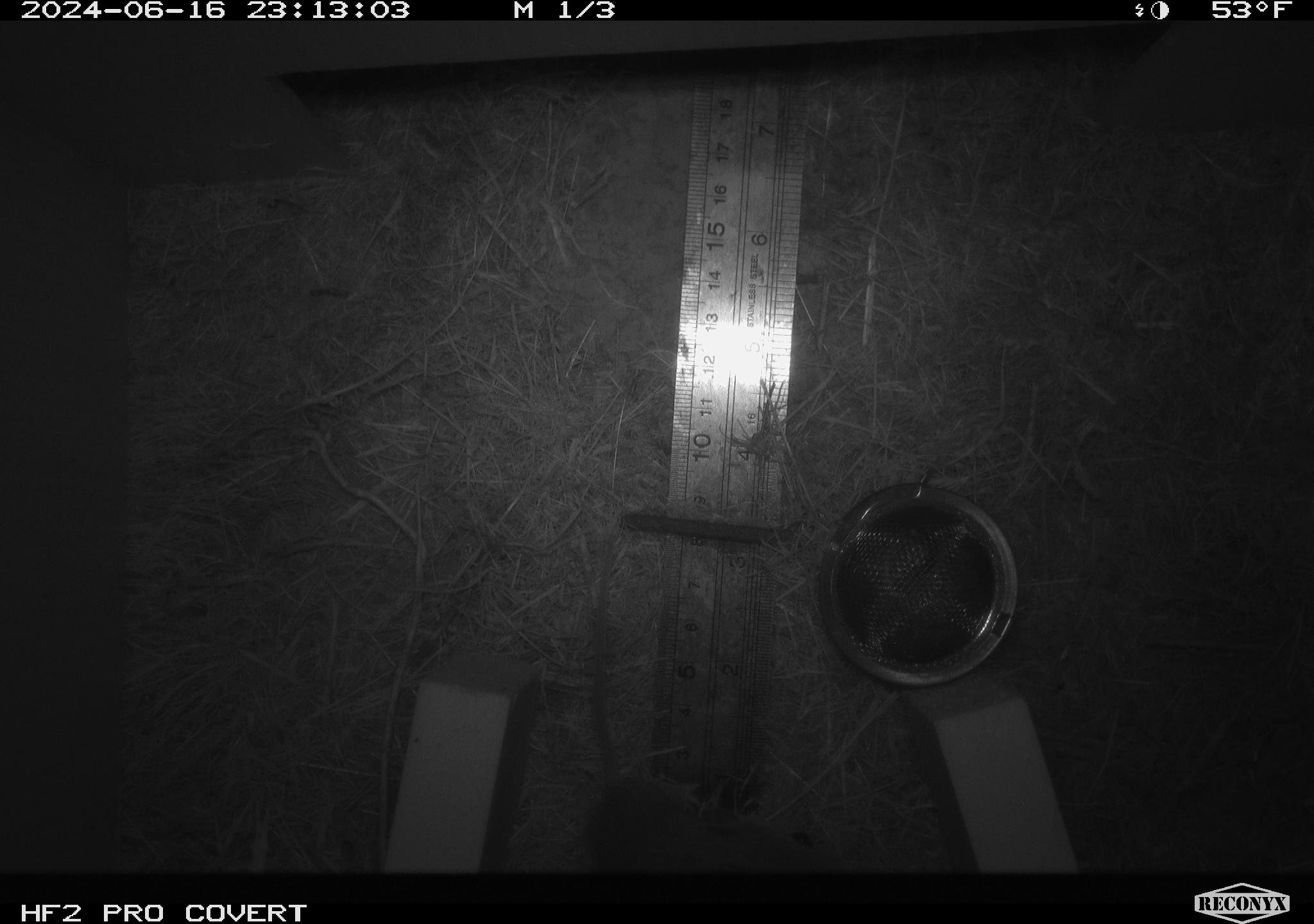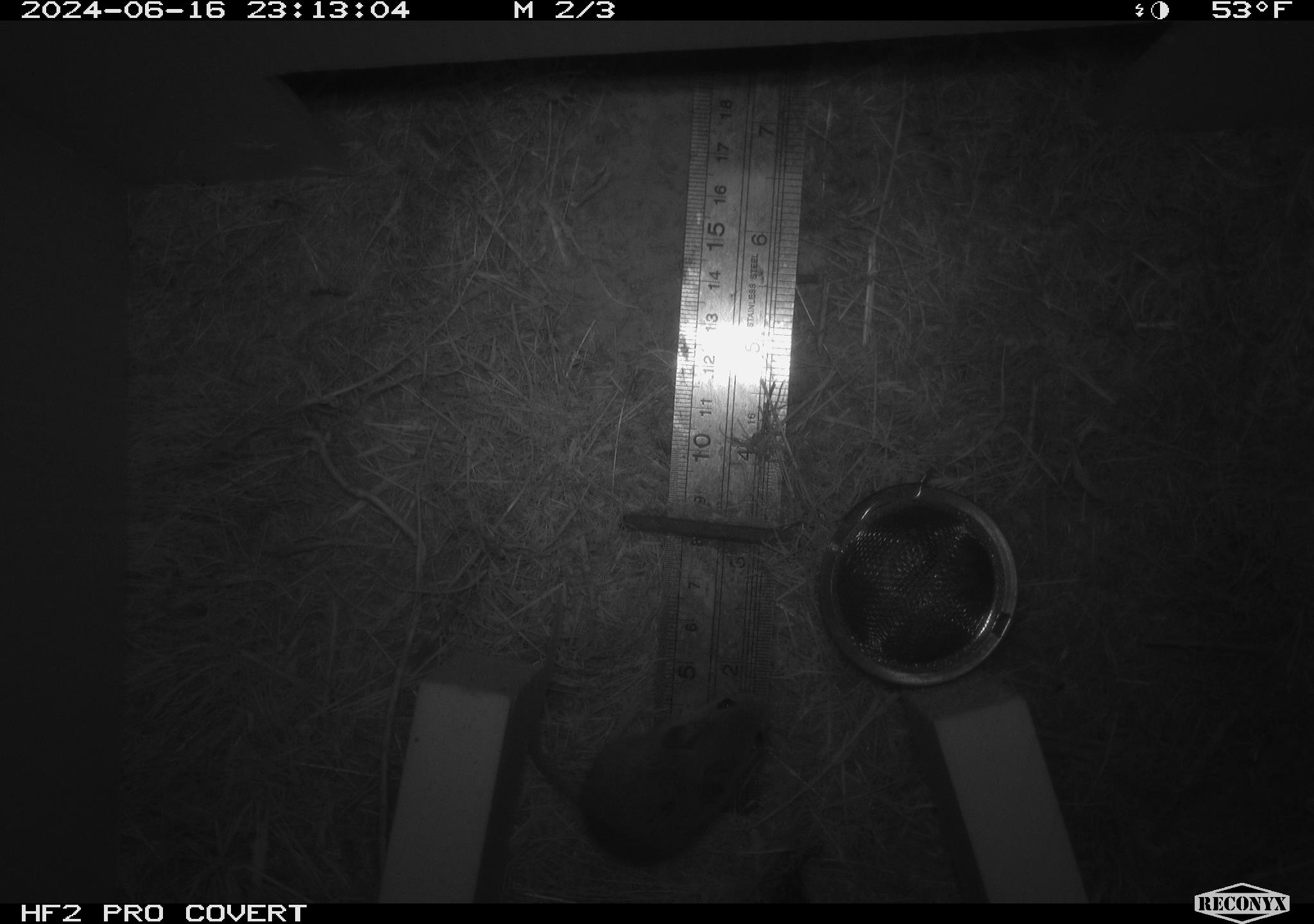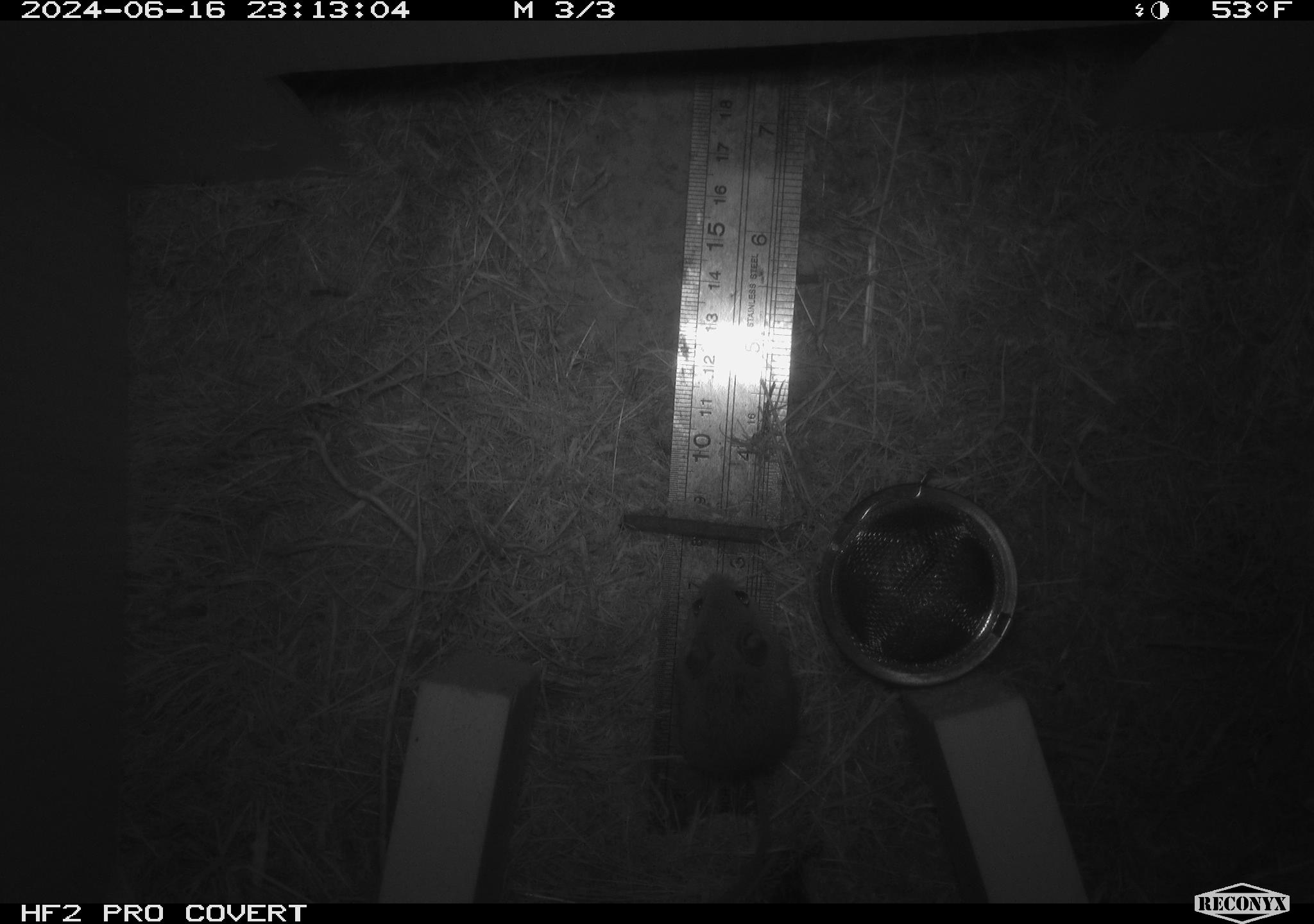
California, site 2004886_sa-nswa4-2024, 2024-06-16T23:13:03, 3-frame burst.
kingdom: Animalia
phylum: Chordata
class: Mammalia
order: Rodentia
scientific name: Rodentia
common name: rodent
Rodent (Rodentia).